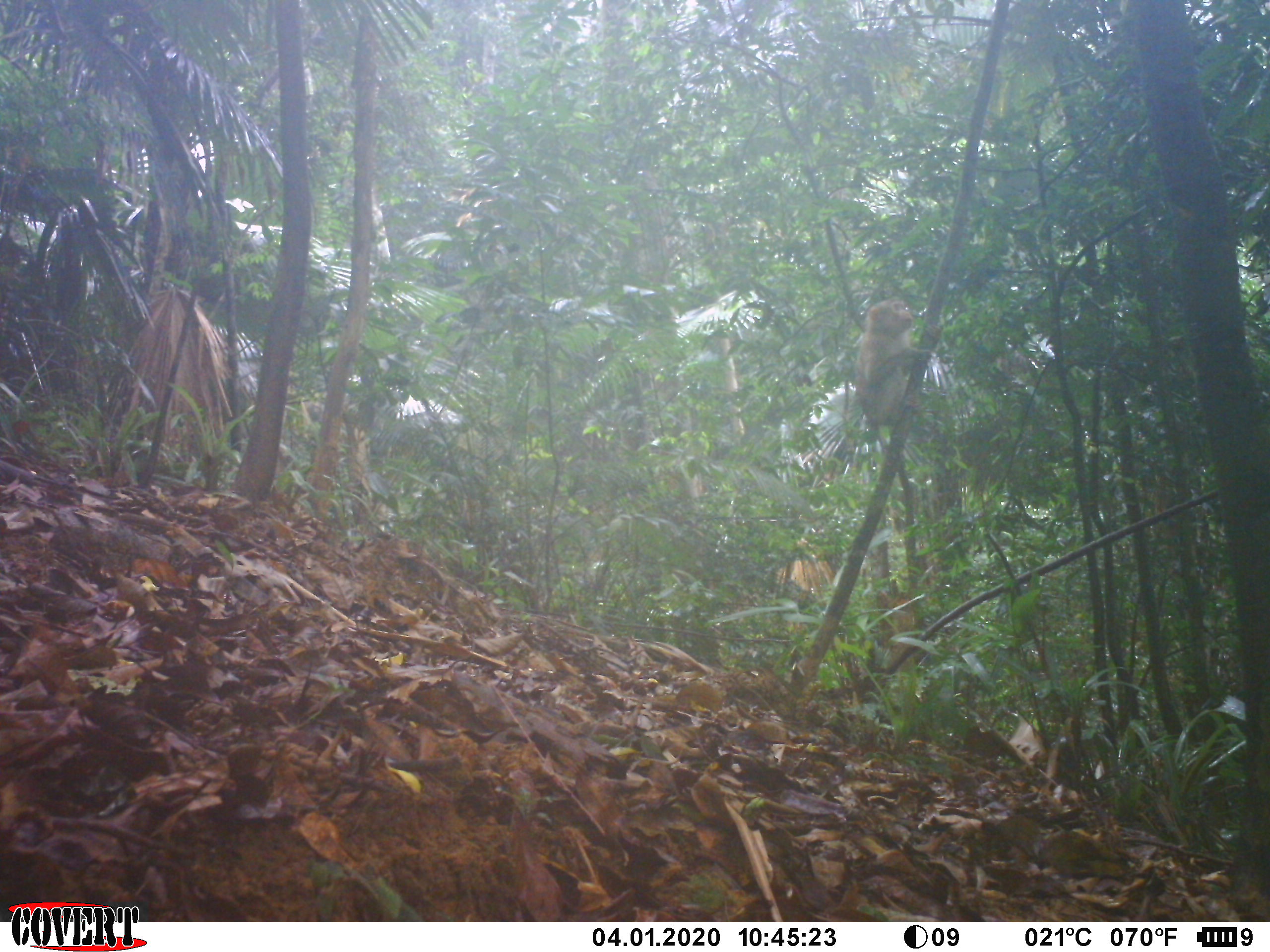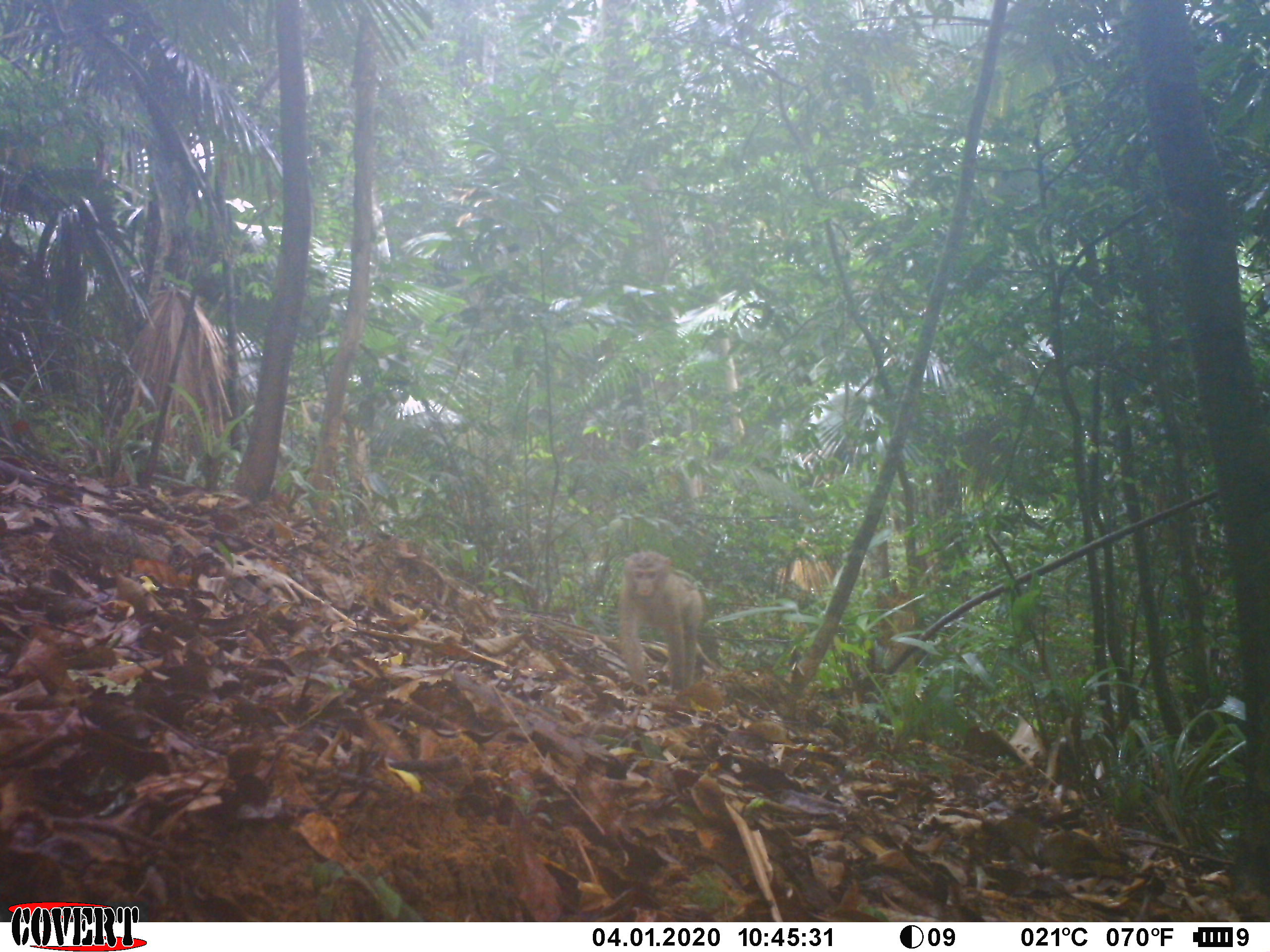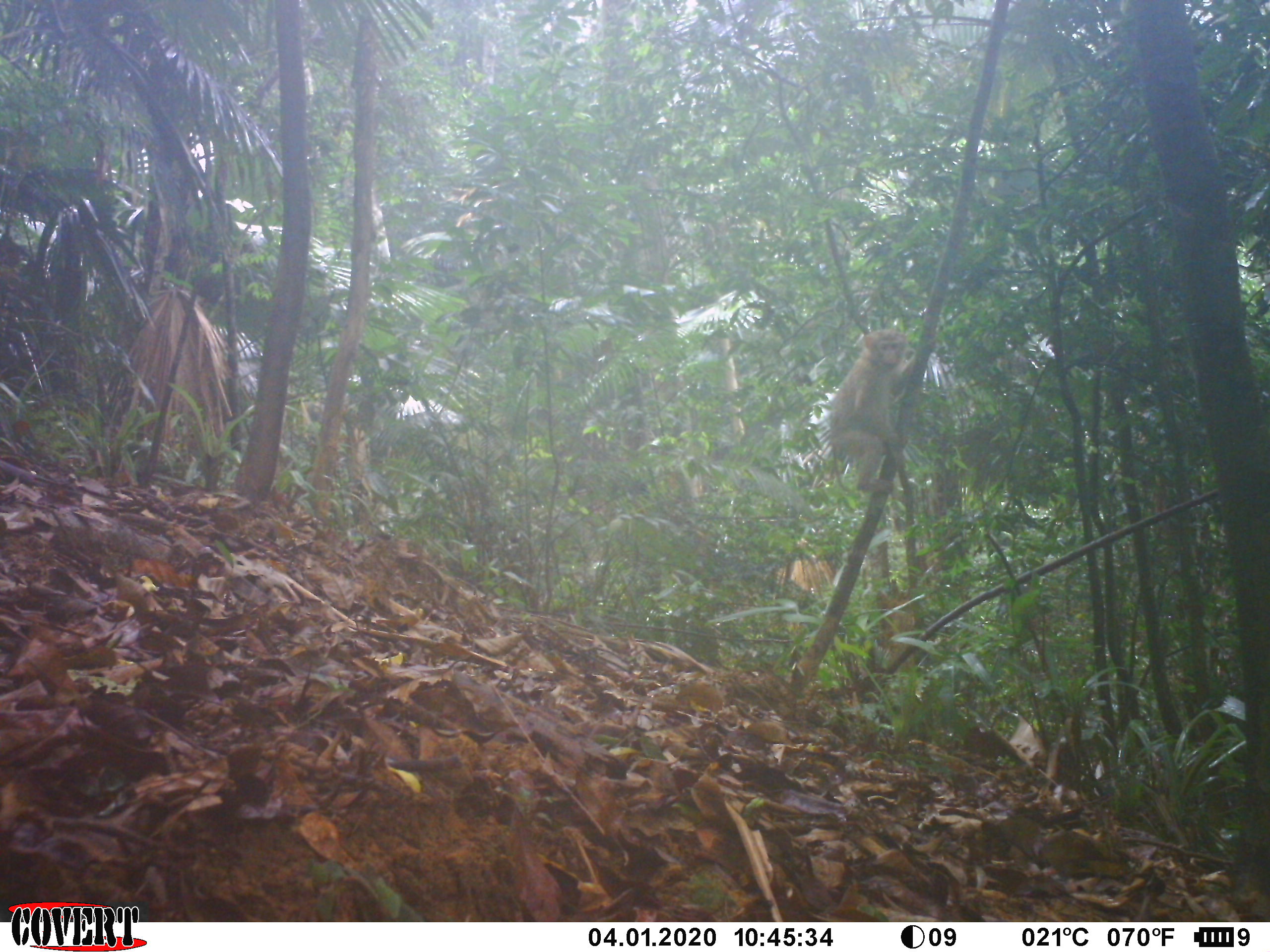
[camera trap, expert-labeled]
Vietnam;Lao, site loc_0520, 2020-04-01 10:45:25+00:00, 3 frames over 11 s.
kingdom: Animalia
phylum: Chordata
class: Mammalia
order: Primates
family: Cercopithecidae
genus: Macaca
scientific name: Macaca nemestrina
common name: pig-tailed macaque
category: pig tailed macaque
Pig tailed macaque (pig-tailed macaque) (Macaca nemestrina). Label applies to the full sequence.